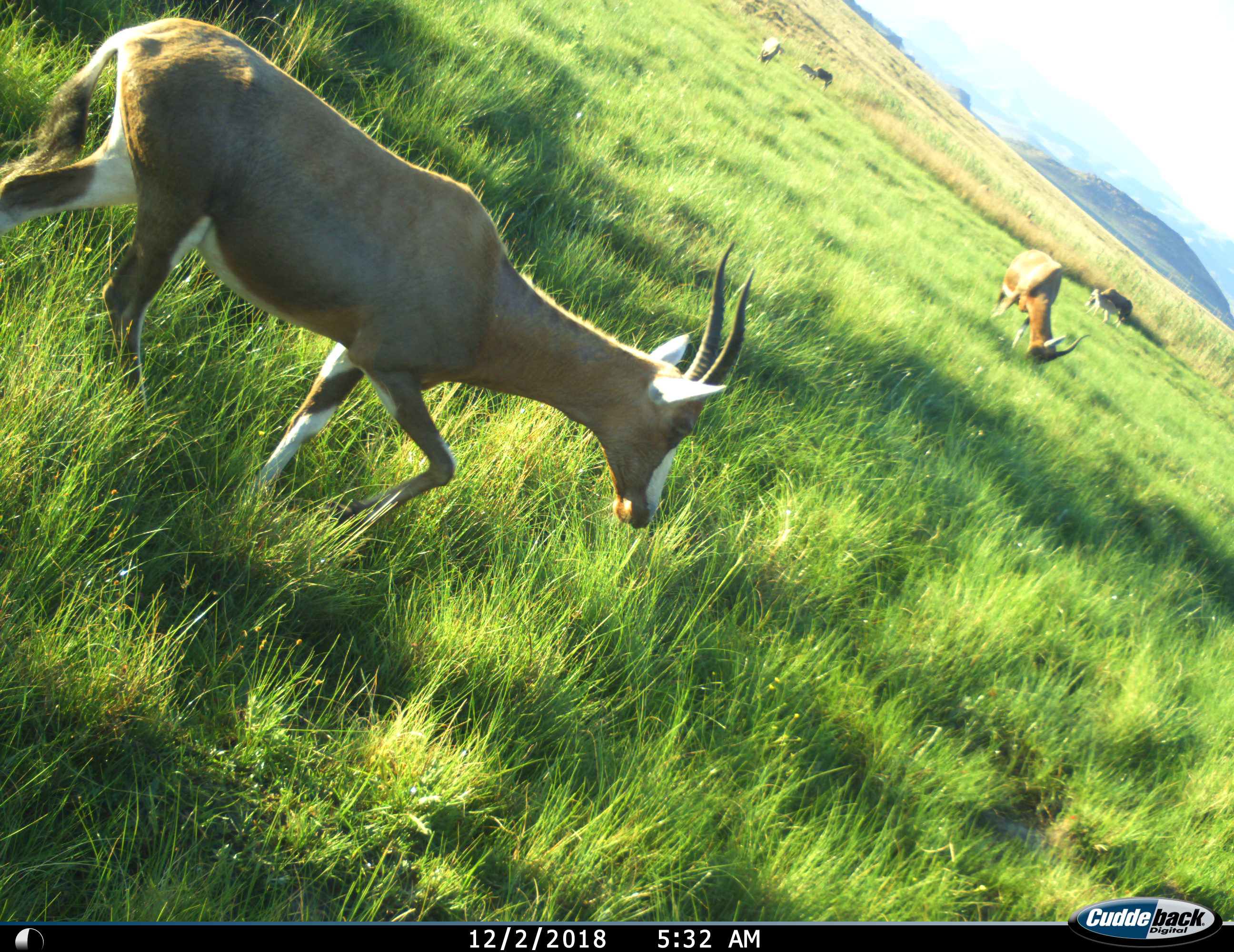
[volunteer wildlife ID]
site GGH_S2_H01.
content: unidentified animal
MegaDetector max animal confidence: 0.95